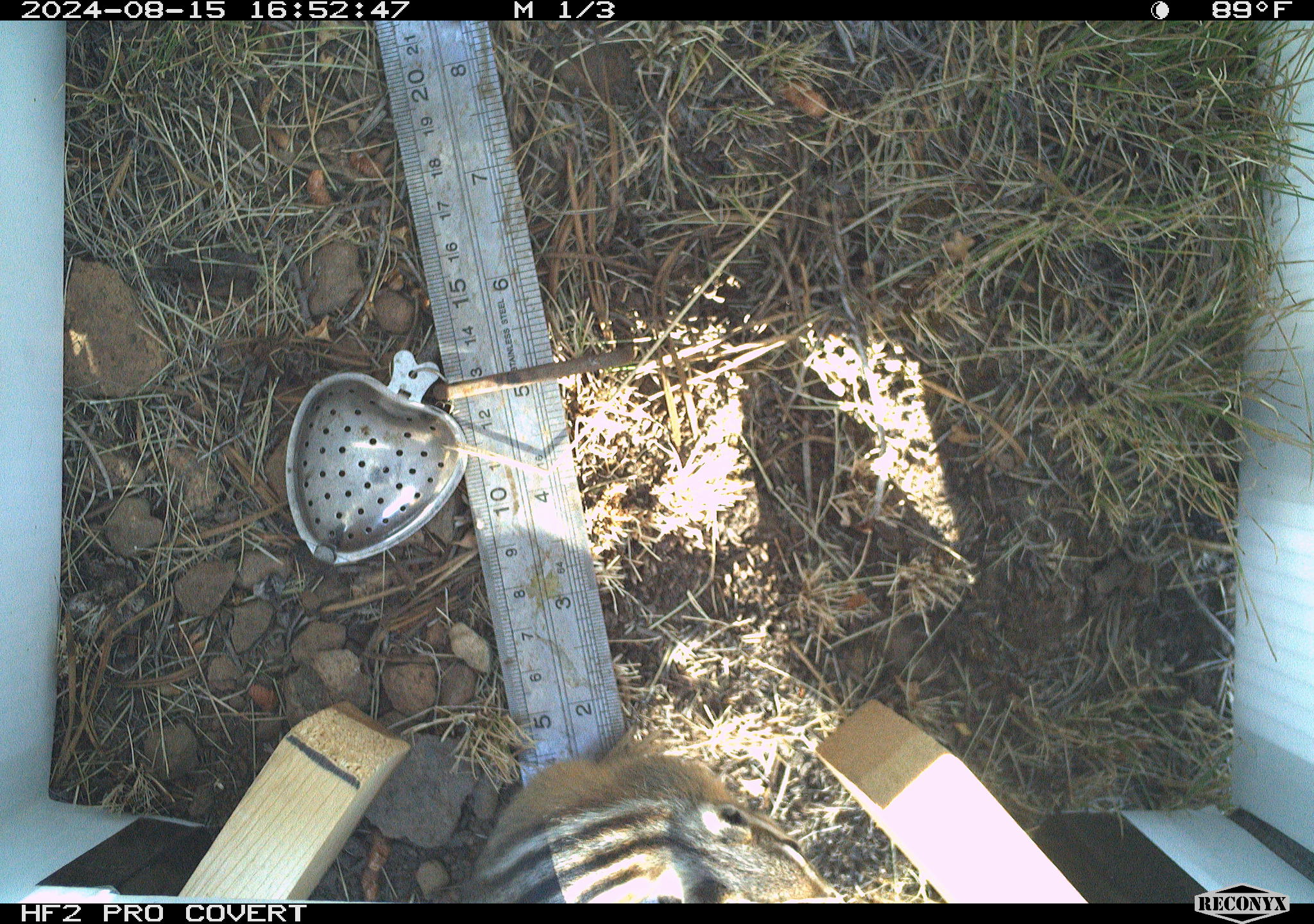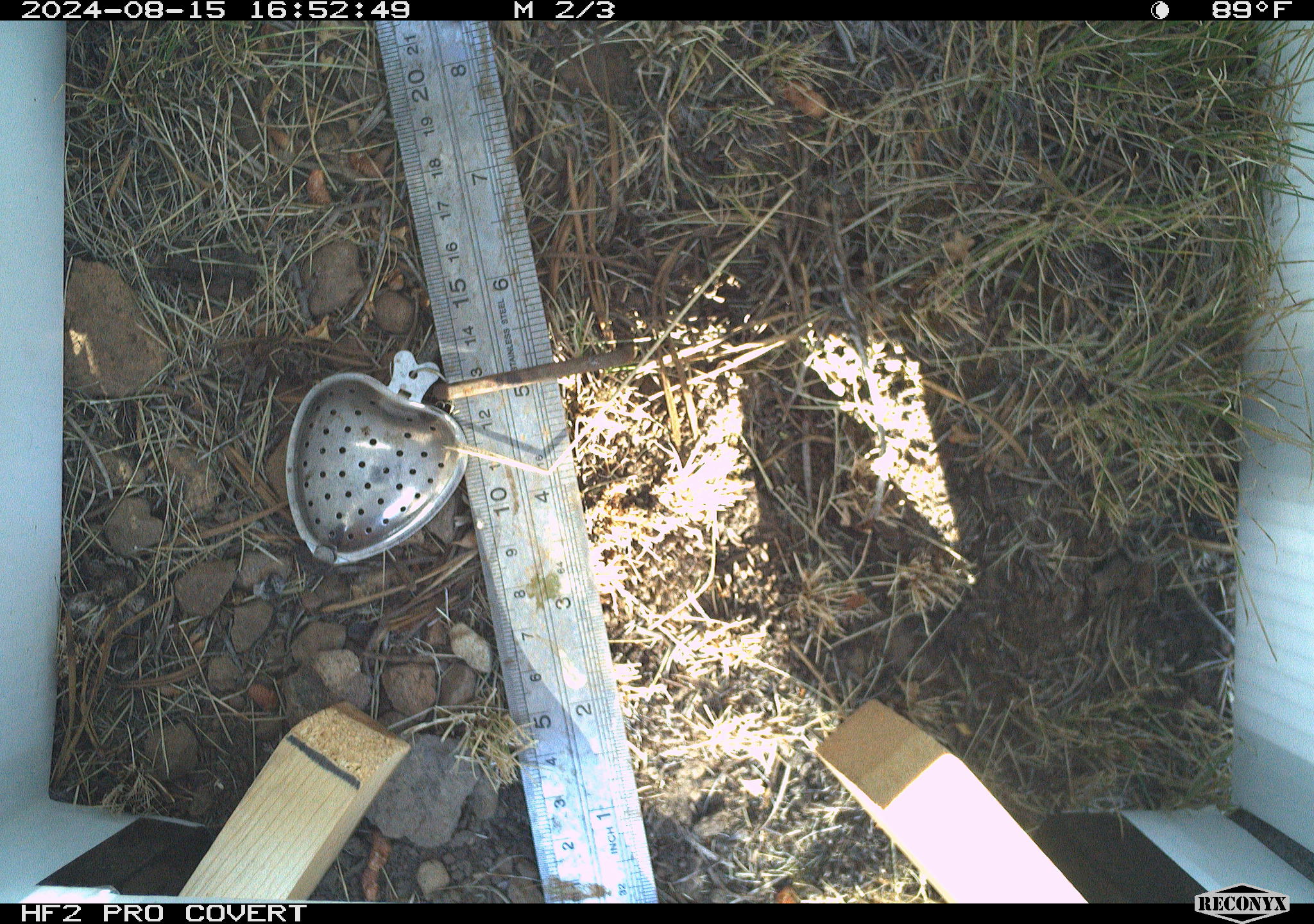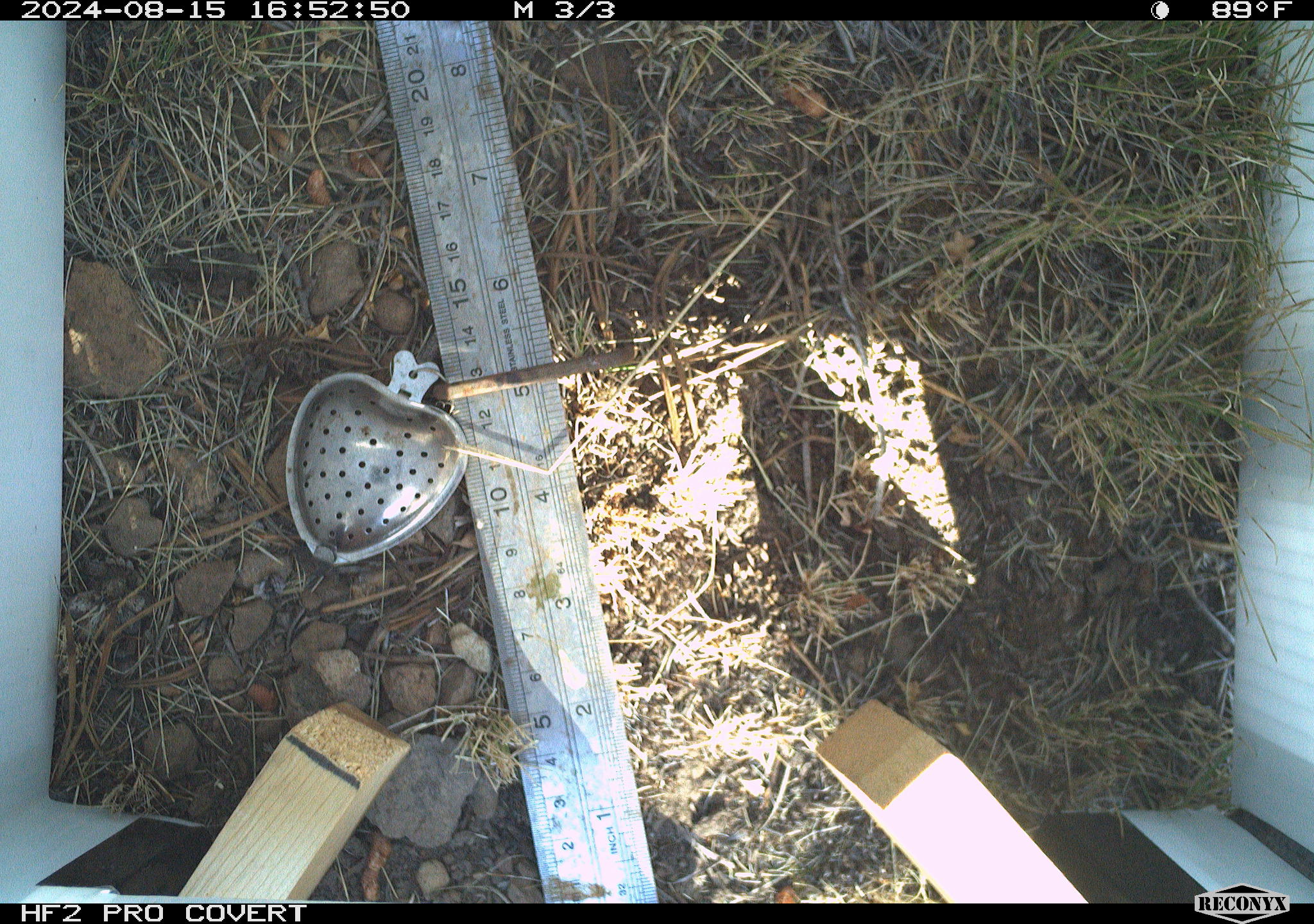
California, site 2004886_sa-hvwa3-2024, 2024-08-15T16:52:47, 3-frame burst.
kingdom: Animalia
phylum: Chordata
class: Mammalia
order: Rodentia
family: Sciuridae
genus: Neotamias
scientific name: Neotamias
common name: western chipmunks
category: neotamias species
Neotamias species (western chipmunks) (Neotamias).